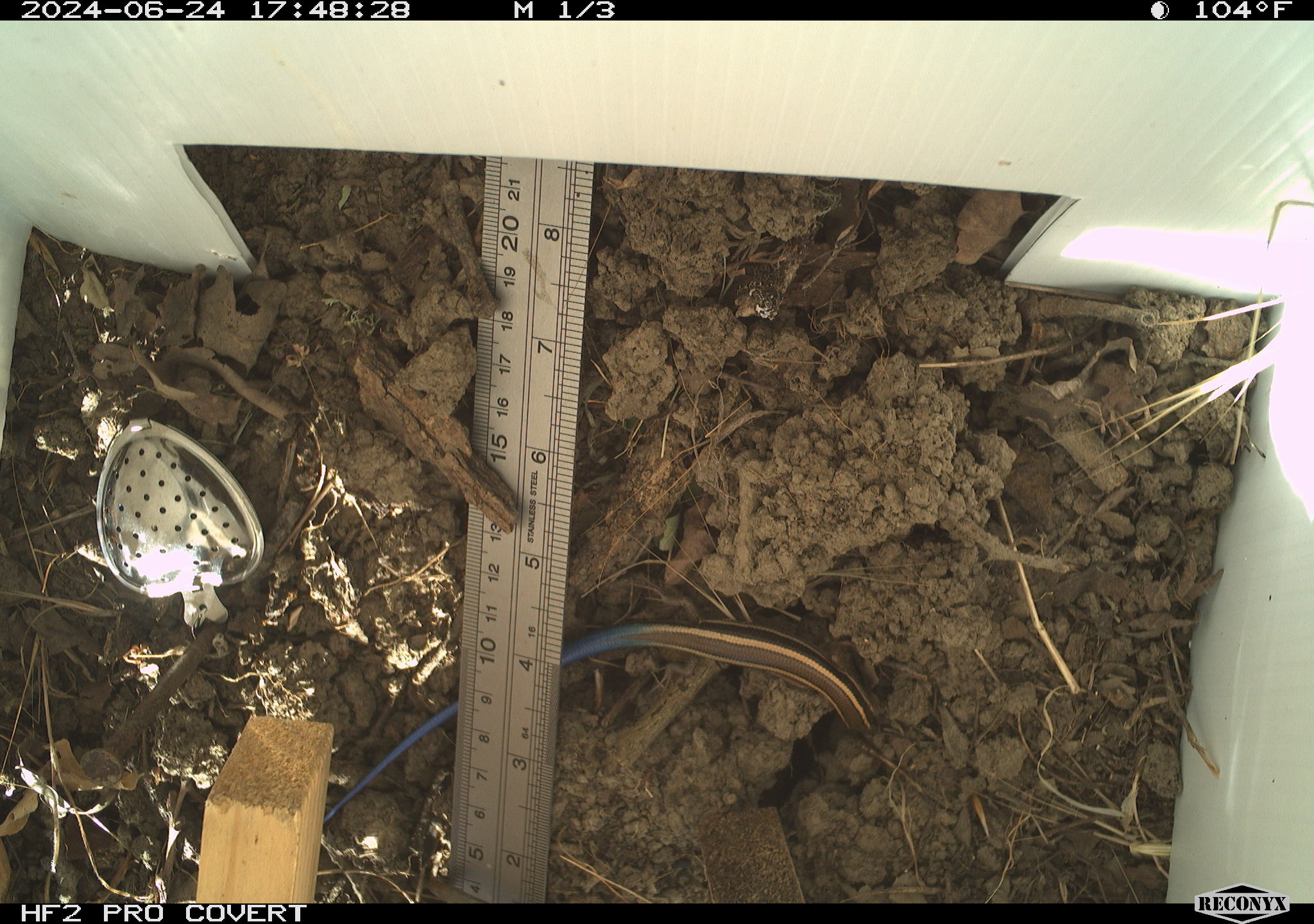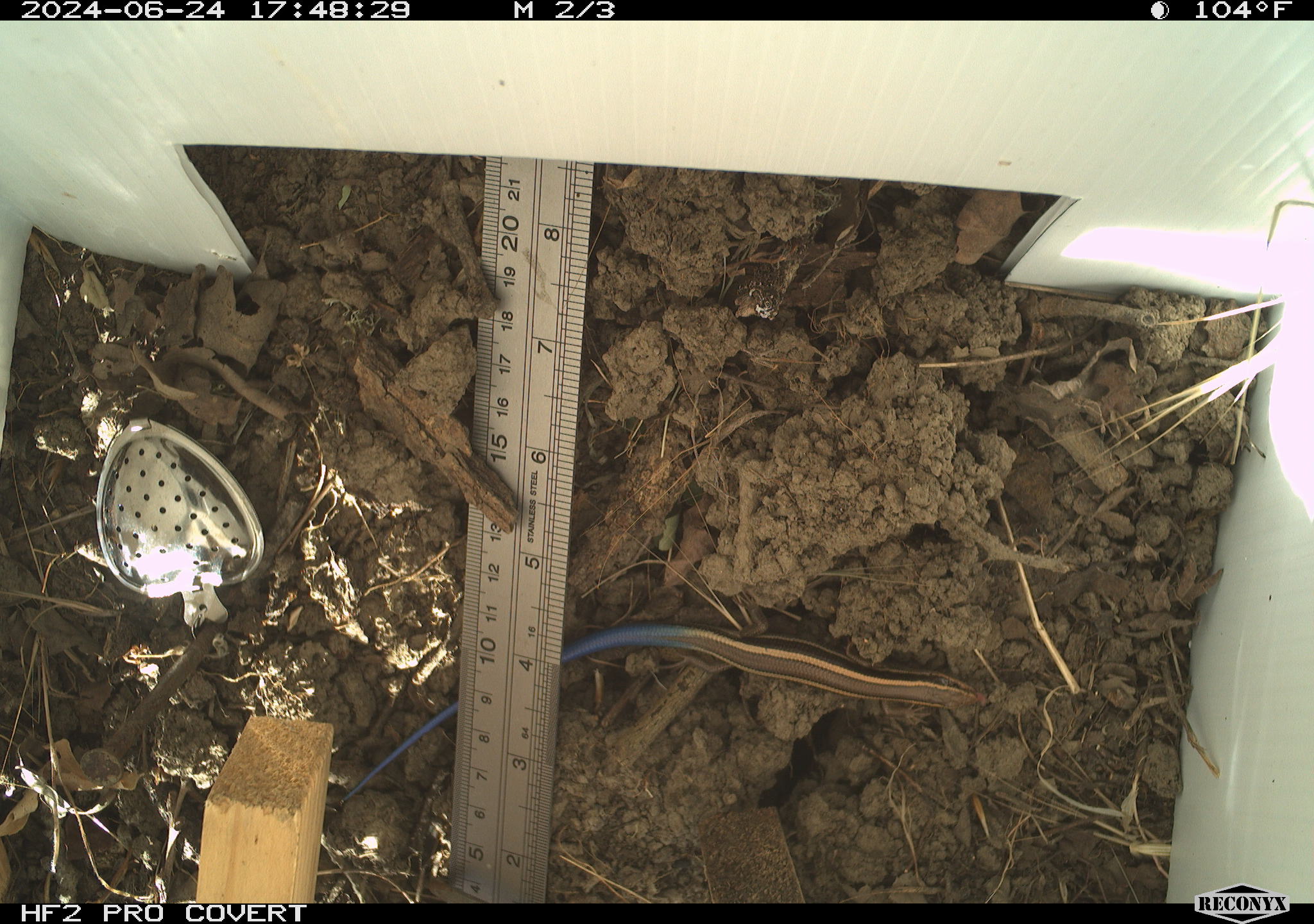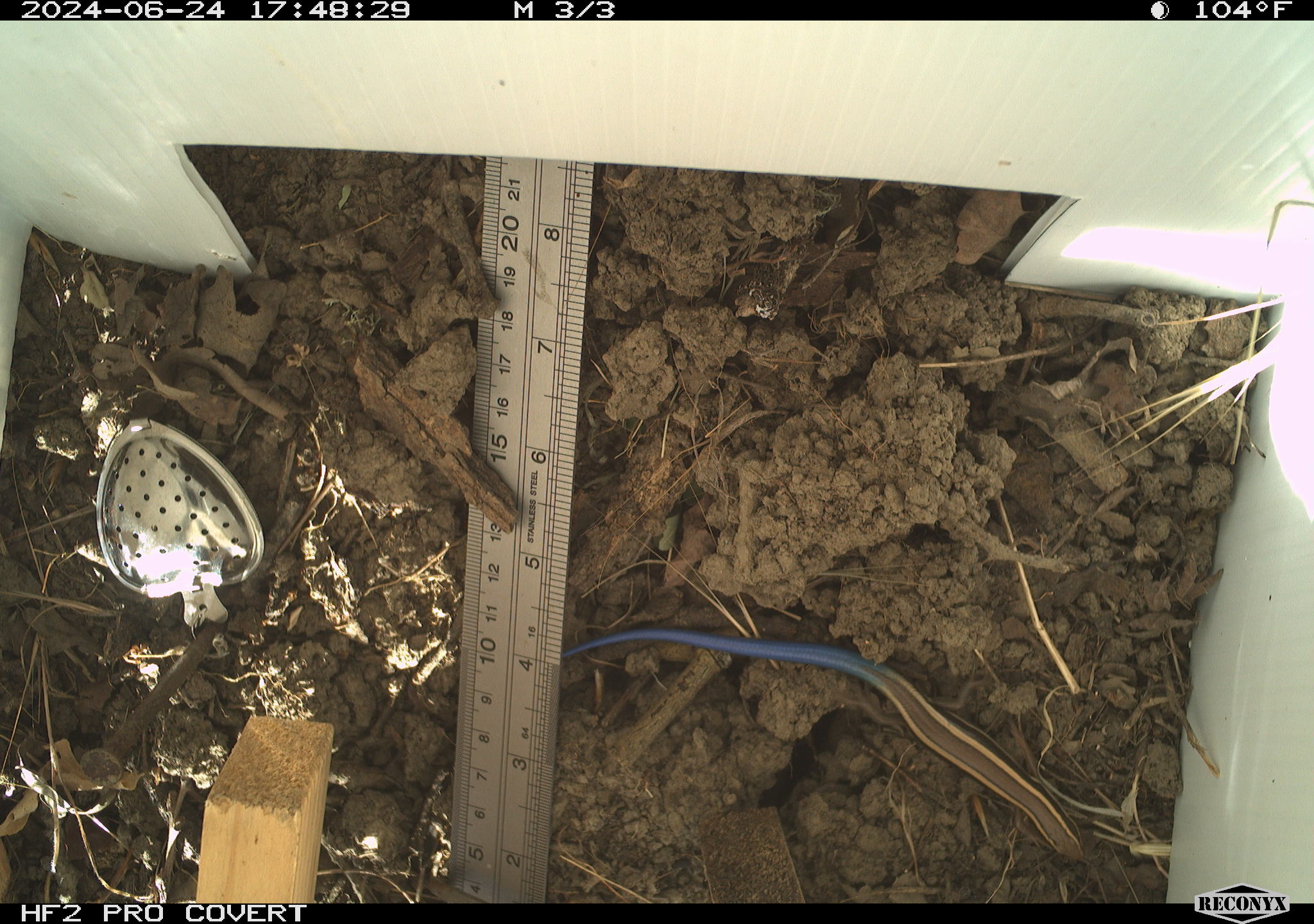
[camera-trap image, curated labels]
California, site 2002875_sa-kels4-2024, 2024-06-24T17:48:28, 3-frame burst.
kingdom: Animalia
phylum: Chordata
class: Reptilia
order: Squamata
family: Scincidae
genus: Plestiodon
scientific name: Plestiodon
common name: blue-tailed skinks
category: plestiodon species